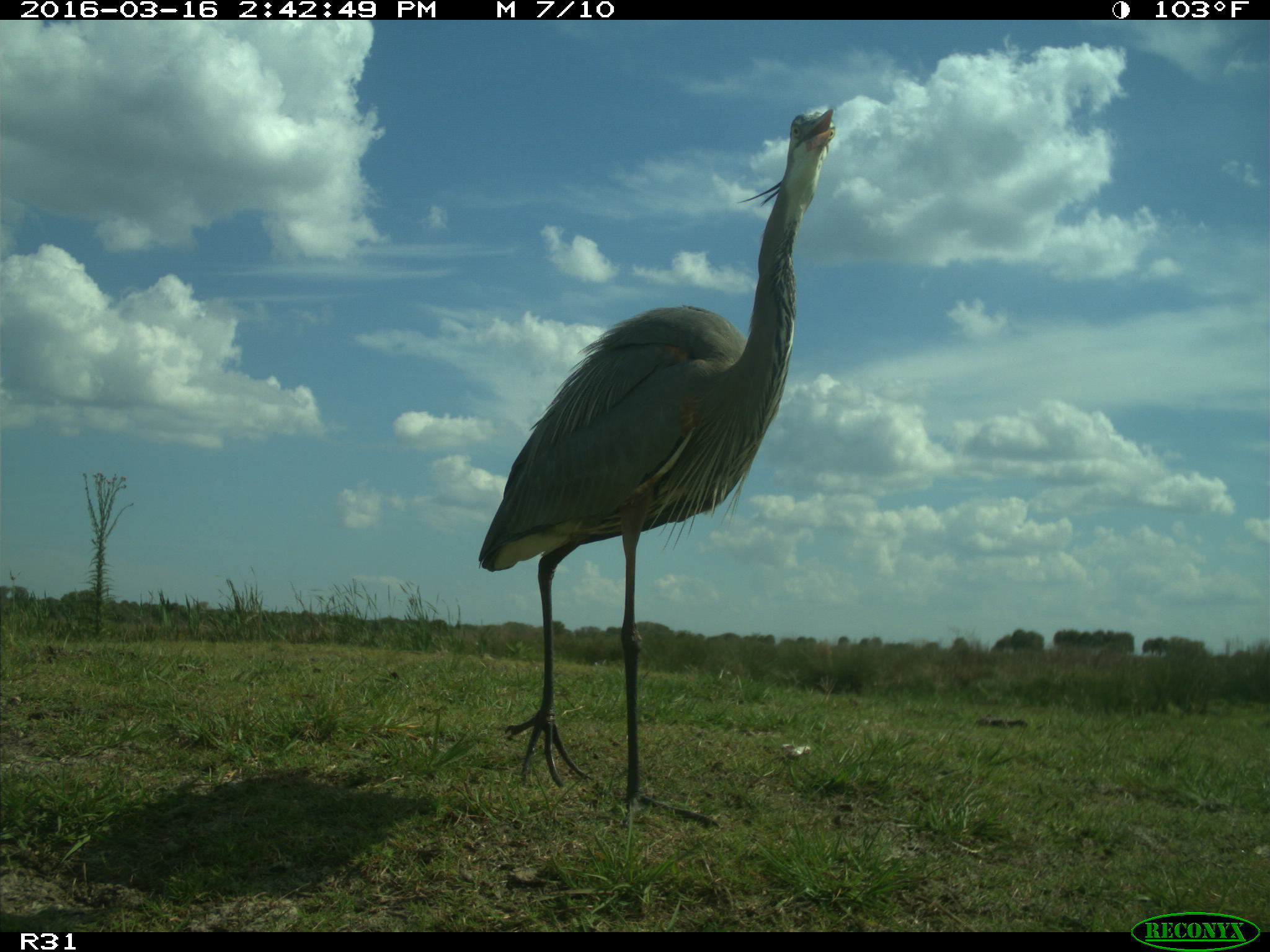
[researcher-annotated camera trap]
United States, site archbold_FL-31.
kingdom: Animalia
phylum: Chordata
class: Aves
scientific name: Aves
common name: birds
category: unidentified bird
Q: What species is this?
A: Unidentified bird (birds) (Aves).